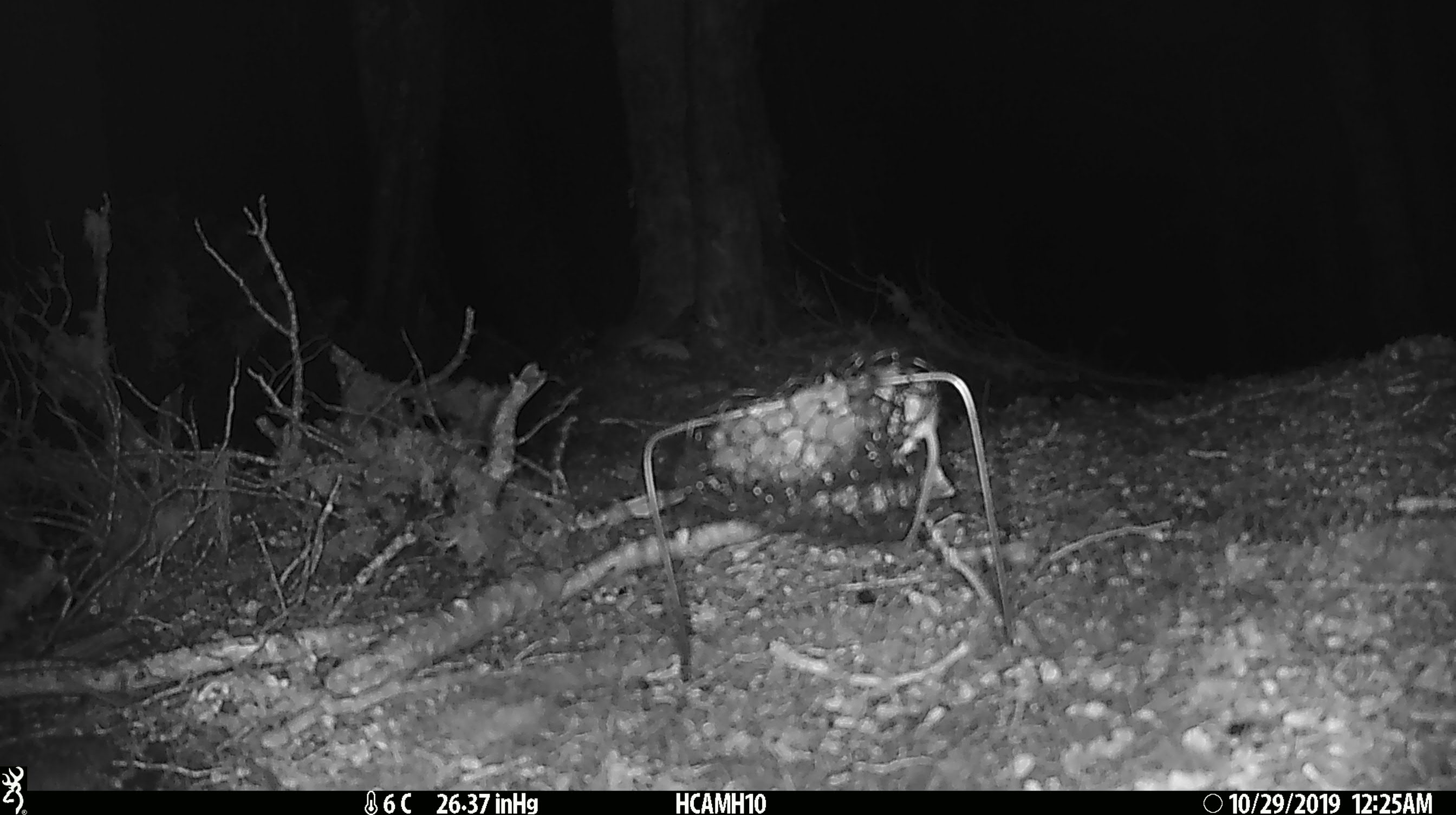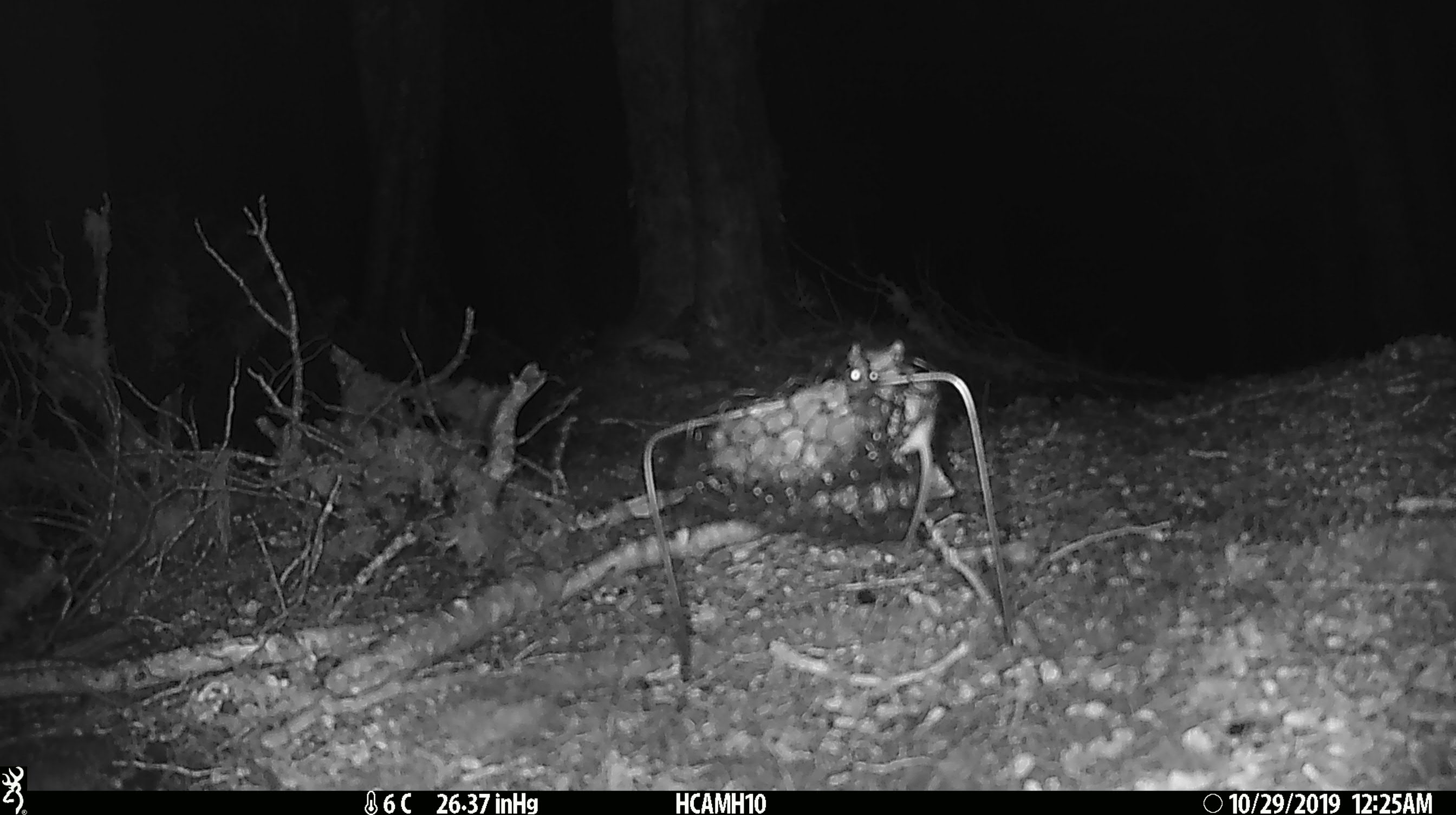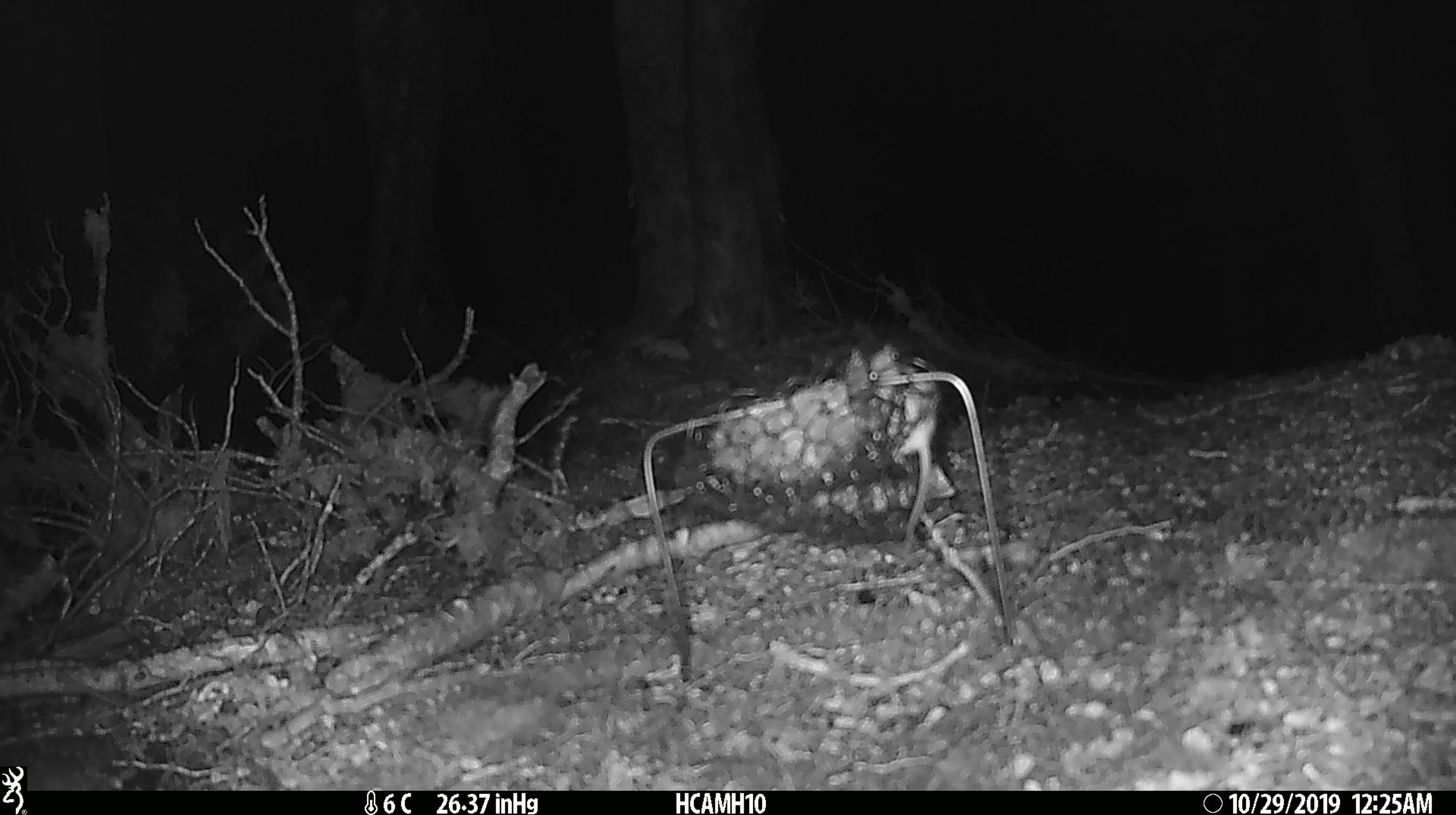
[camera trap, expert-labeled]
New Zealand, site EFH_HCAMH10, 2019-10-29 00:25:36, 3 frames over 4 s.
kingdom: Animalia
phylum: Chordata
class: Mammalia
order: Rodentia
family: Muridae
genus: Mus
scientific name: Mus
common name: mouse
Mouse (Mus).